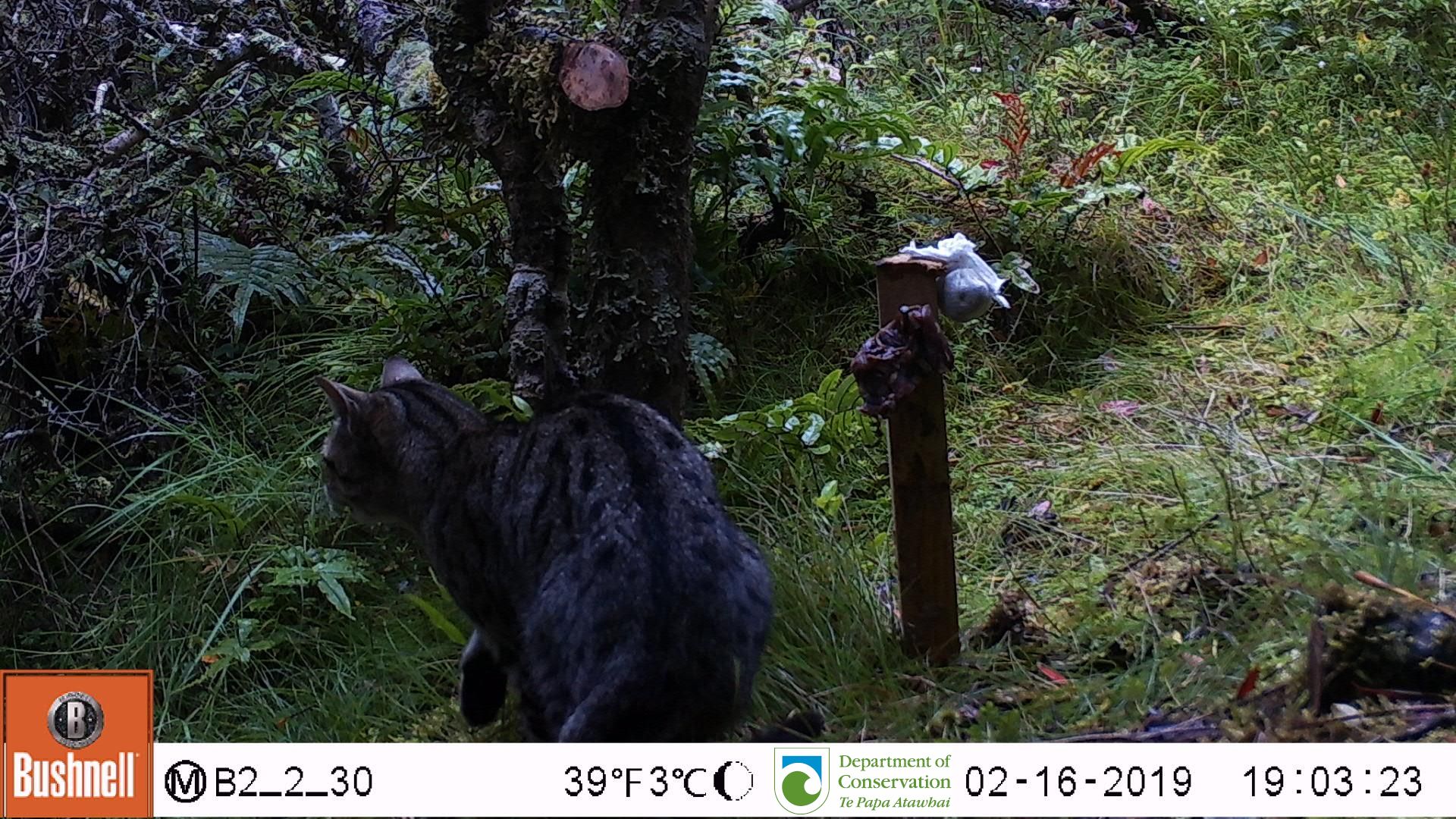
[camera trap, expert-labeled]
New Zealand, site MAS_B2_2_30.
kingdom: Animalia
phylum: Chordata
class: Mammalia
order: Carnivora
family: Felidae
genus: Felis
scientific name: Felis catus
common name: domestic cat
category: cat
Cat (domestic cat) (Felis catus).